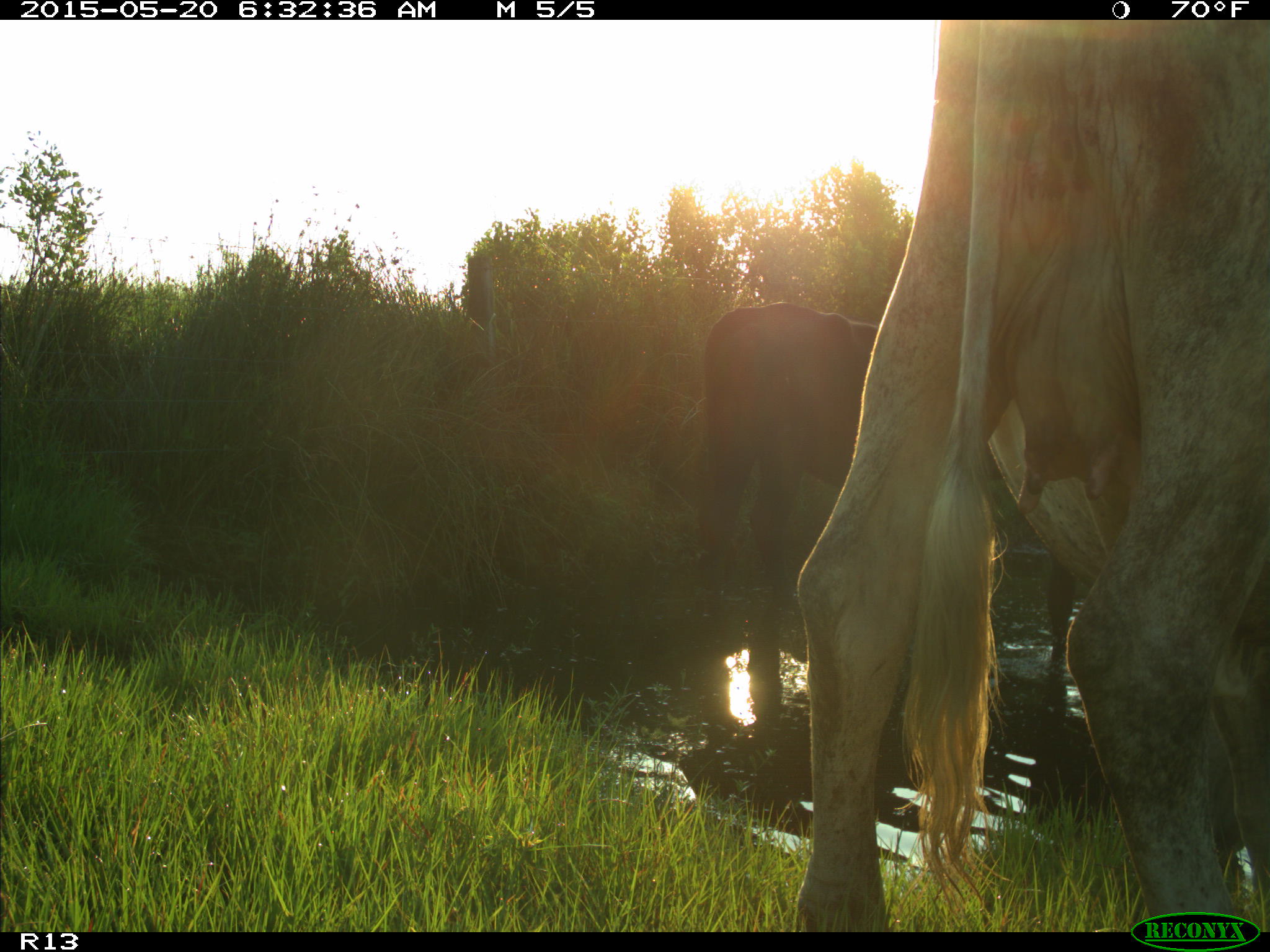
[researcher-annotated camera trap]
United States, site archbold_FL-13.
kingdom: Animalia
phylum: Chordata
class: Mammalia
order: Artiodactyla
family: Bovidae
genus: Bos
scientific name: Bos taurus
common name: domestic cow